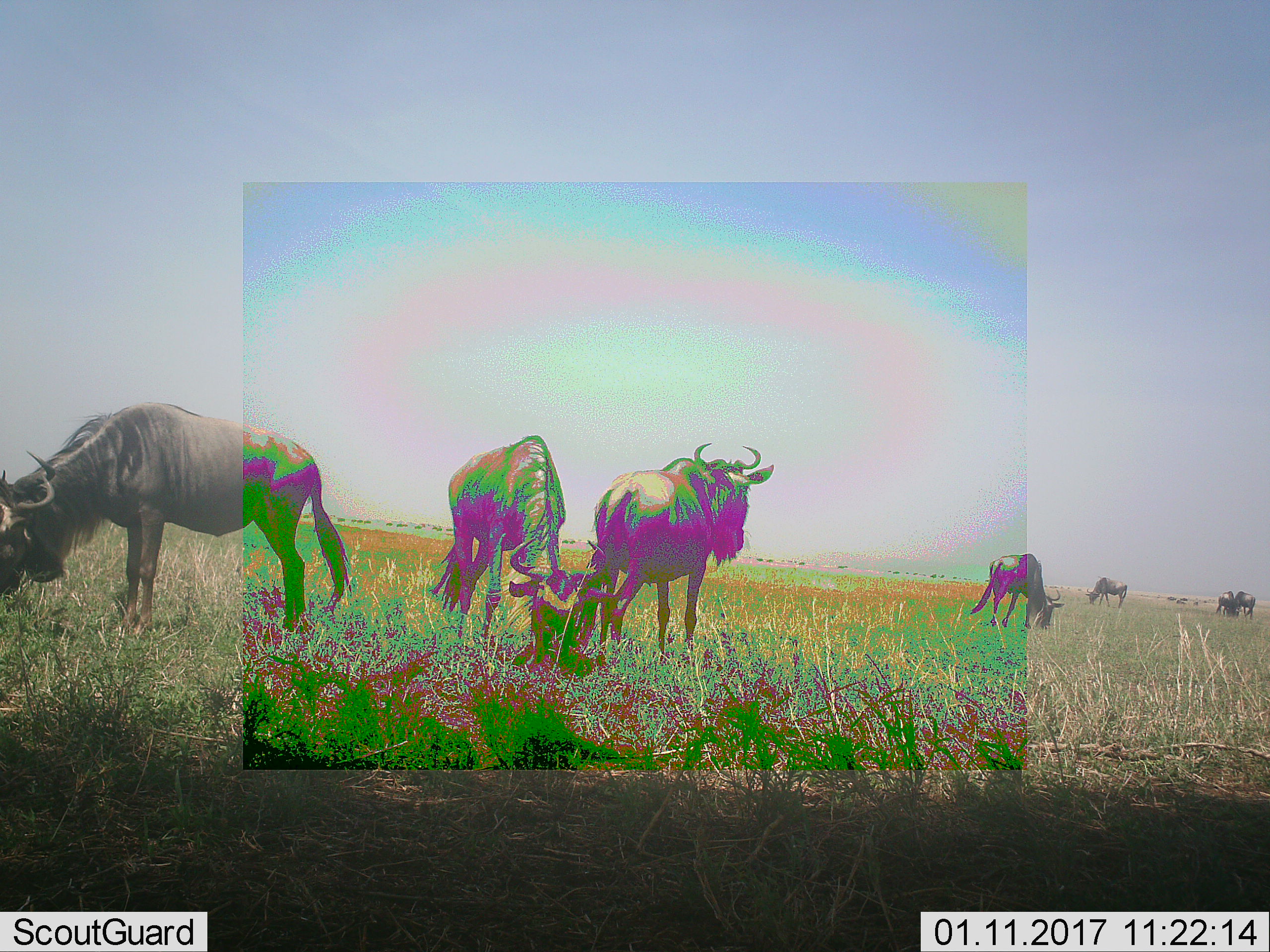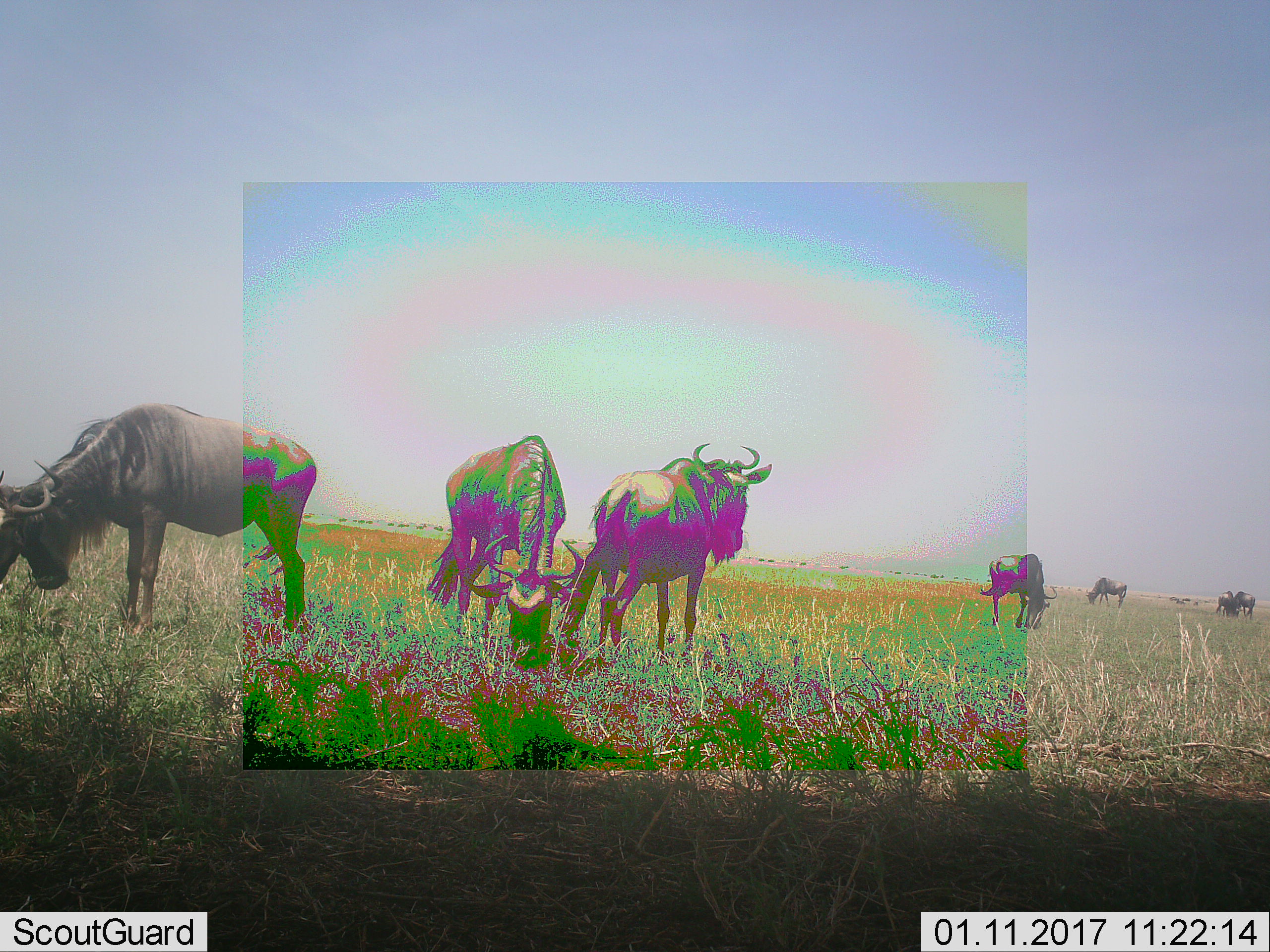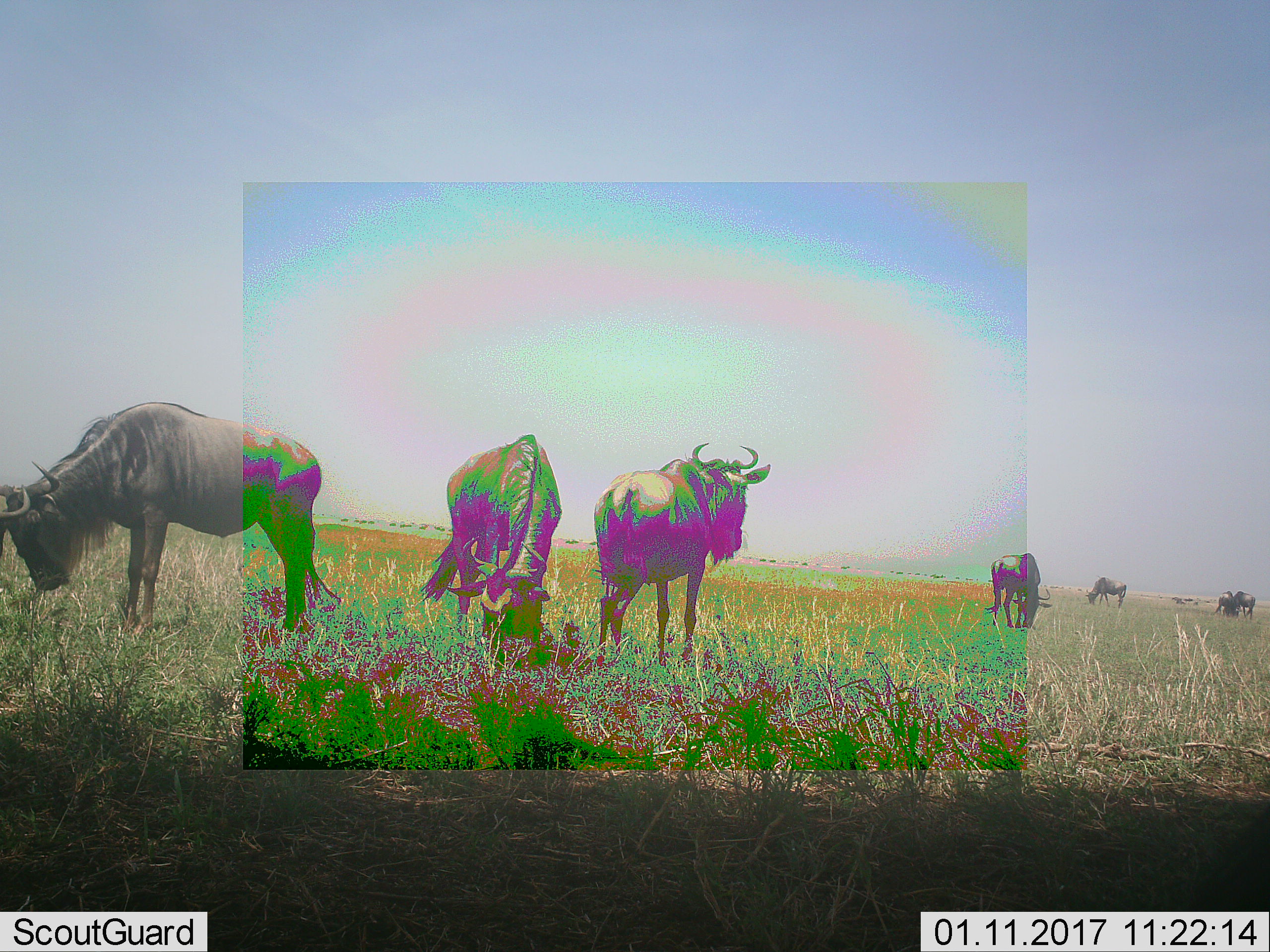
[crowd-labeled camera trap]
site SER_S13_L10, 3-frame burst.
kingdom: Animalia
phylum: Chordata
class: Mammalia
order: Artiodactyla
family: Bovidae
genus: Connochaetes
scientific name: Connochaetes taurinus taurinus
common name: blue wildebeest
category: wildebeestblue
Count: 7.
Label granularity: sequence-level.